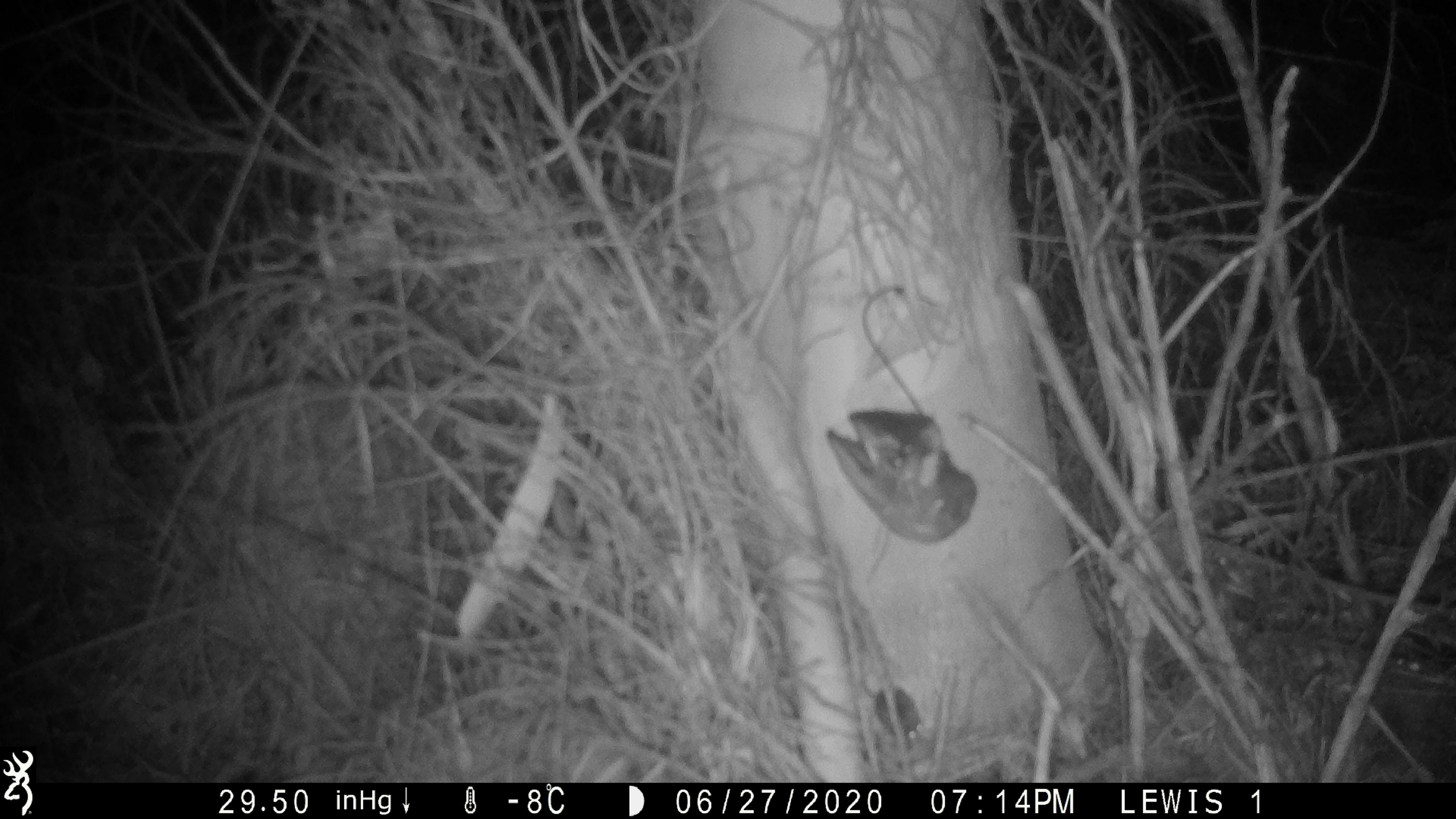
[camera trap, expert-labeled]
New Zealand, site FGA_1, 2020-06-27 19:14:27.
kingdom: Animalia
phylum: Chordata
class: Mammalia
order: Rodentia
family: Muridae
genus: Mus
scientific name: Mus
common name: mouse